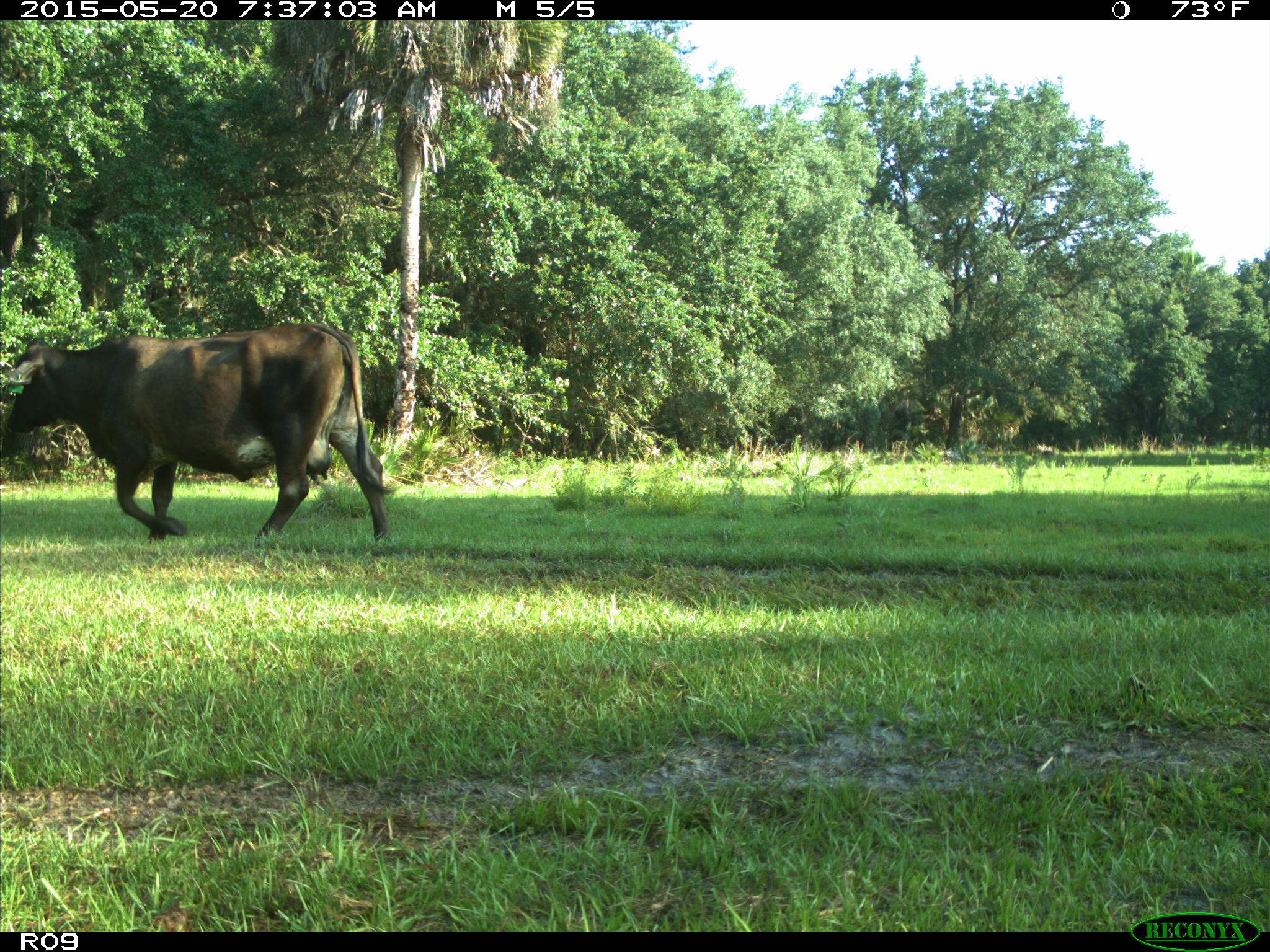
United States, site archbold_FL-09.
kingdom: Animalia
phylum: Chordata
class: Mammalia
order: Artiodactyla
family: Bovidae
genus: Bos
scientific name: Bos taurus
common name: domestic cow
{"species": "Bos taurus (domestic cow)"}